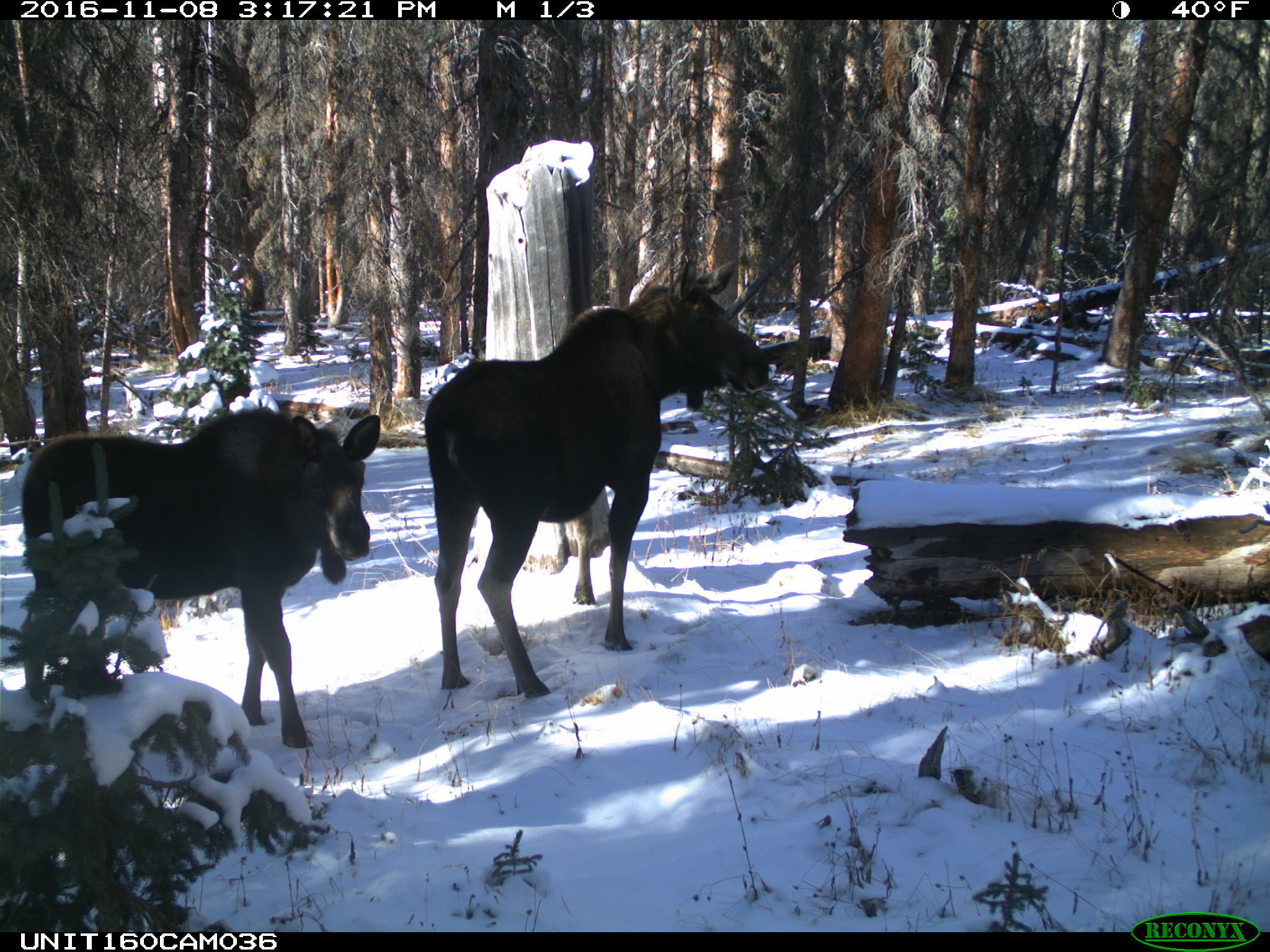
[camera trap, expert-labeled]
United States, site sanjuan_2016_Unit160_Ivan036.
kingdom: Animalia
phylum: Chordata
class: Mammalia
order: Artiodactyla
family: Cervidae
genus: Alces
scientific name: Alces alces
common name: moose